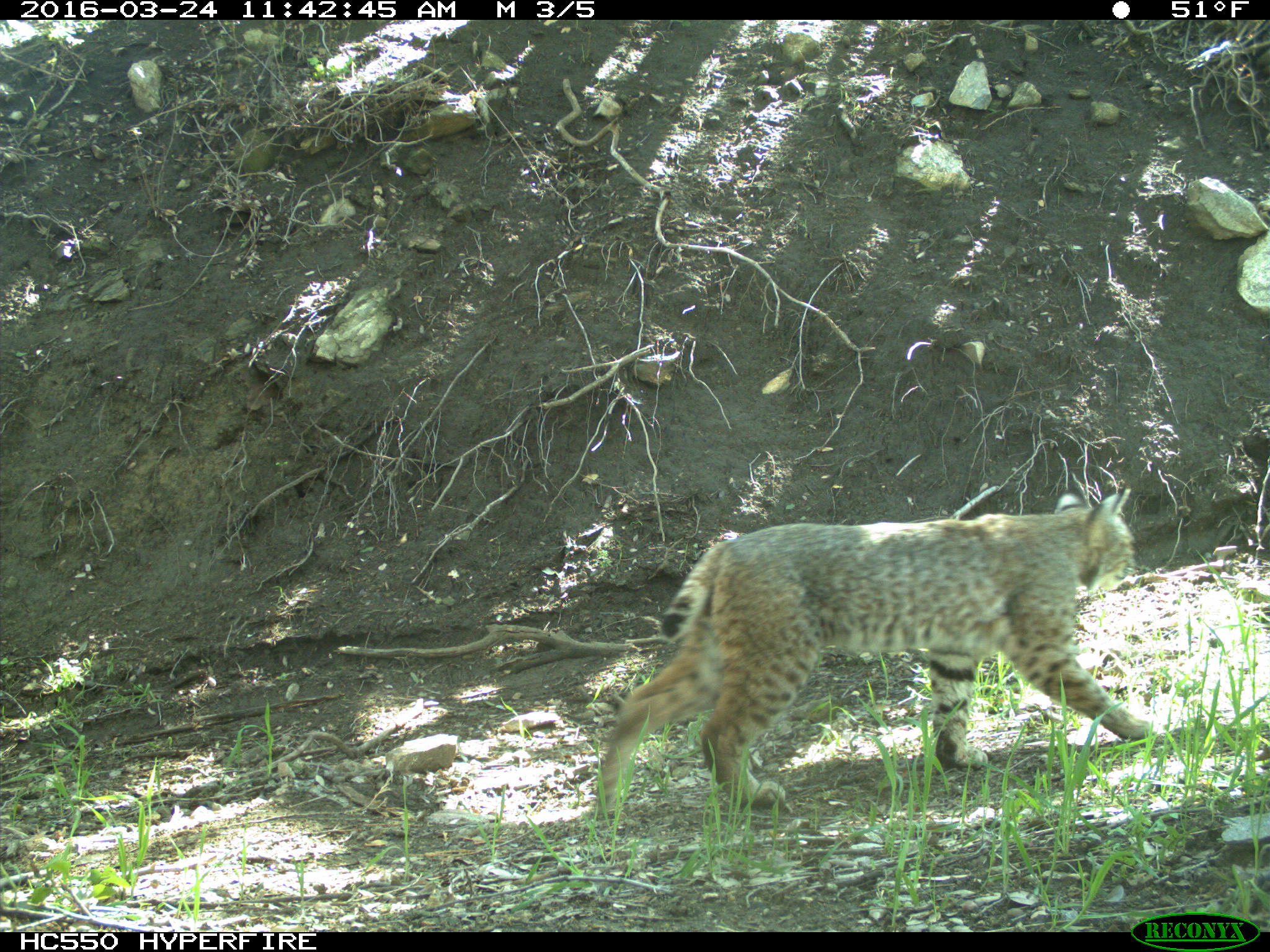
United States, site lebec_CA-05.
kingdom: Animalia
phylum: Chordata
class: Mammalia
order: Carnivora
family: Felidae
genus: Lynx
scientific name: Lynx rufus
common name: bobcat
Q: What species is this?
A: Lynx rufus (bobcat).